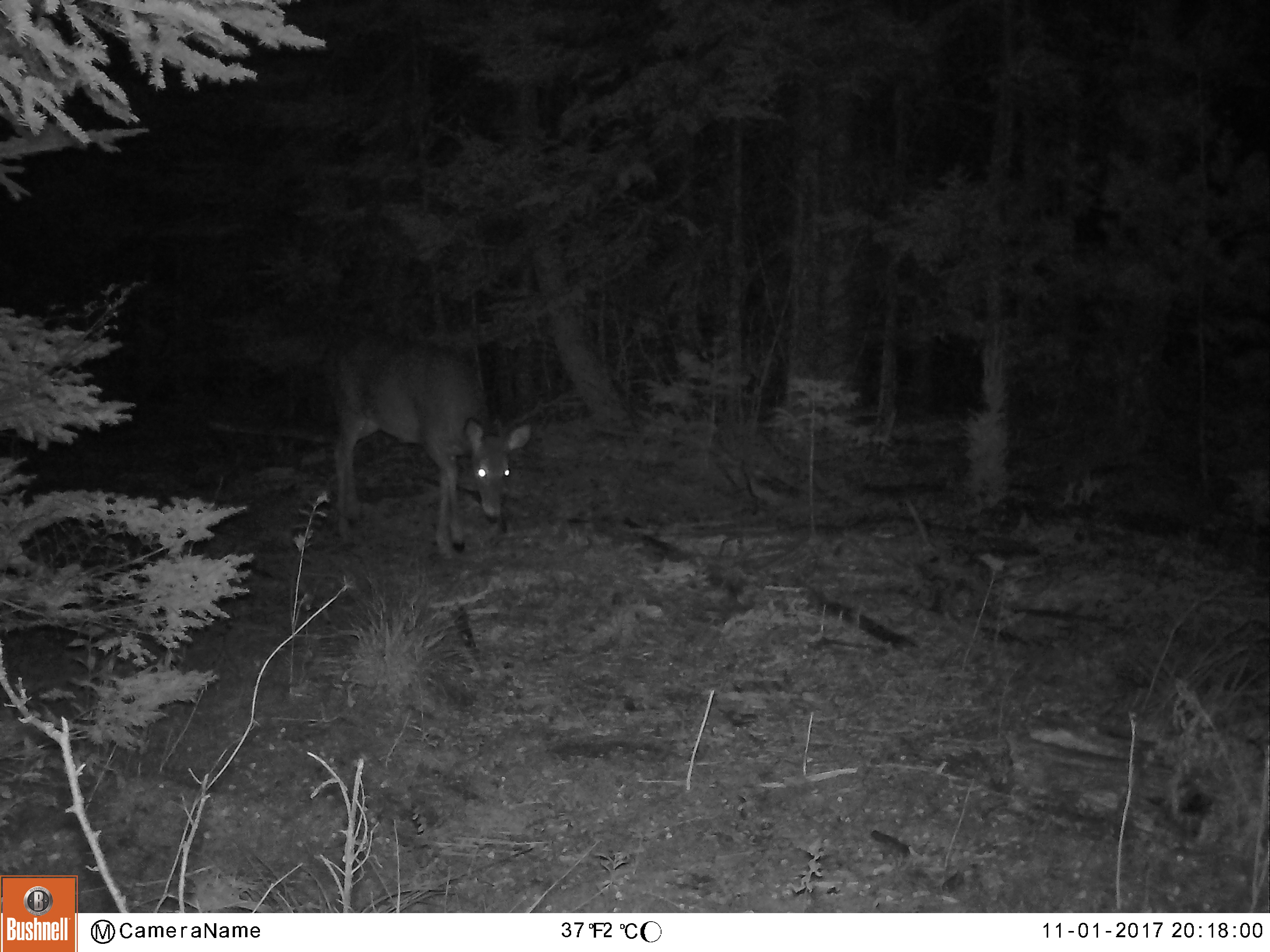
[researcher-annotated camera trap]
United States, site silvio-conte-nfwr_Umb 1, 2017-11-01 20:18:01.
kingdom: Animalia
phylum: Chordata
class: Mammalia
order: Artiodactyla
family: Cervidae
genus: Odocoileus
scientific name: Odocoileus virginianus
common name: white-tailed deer